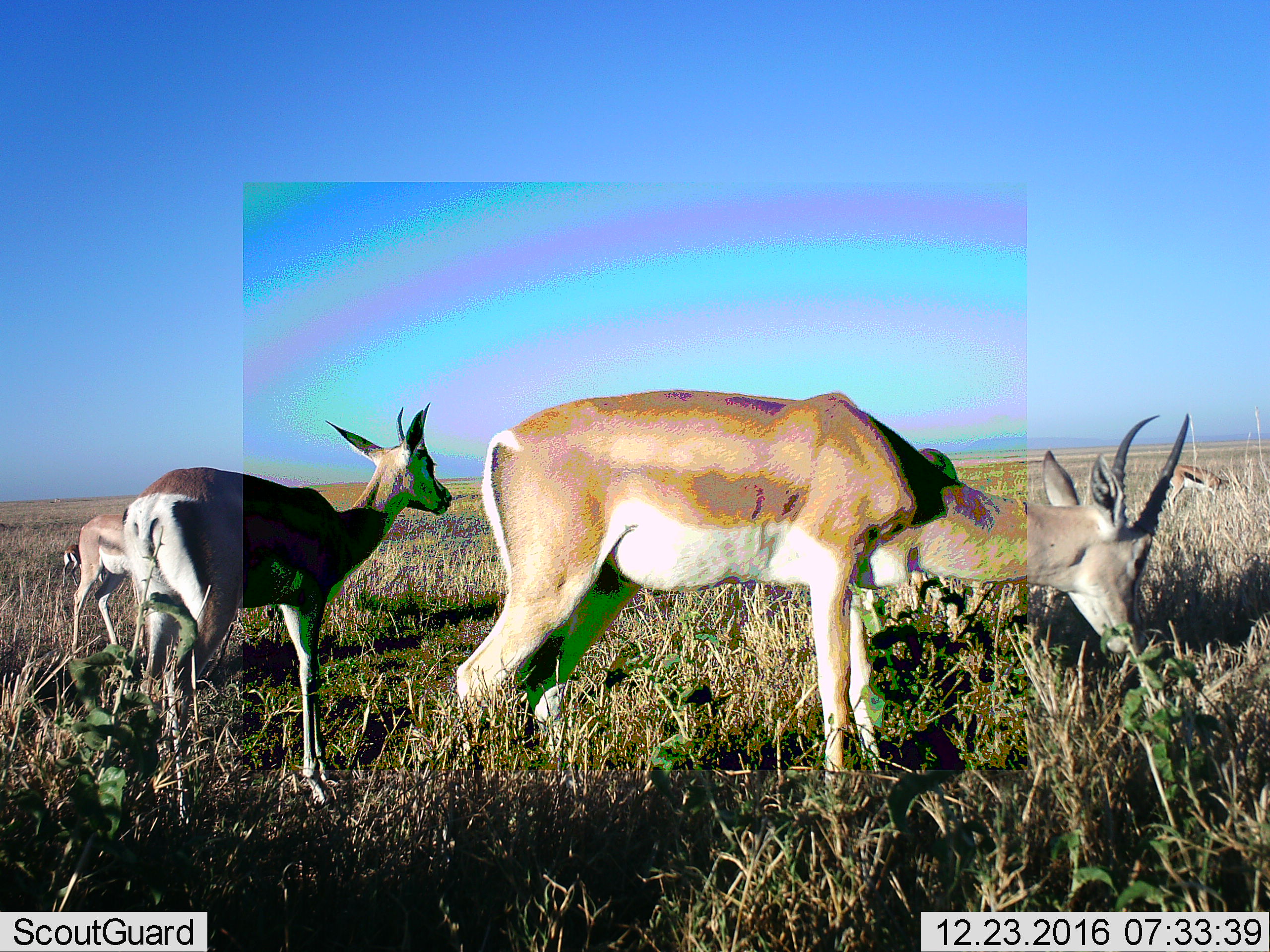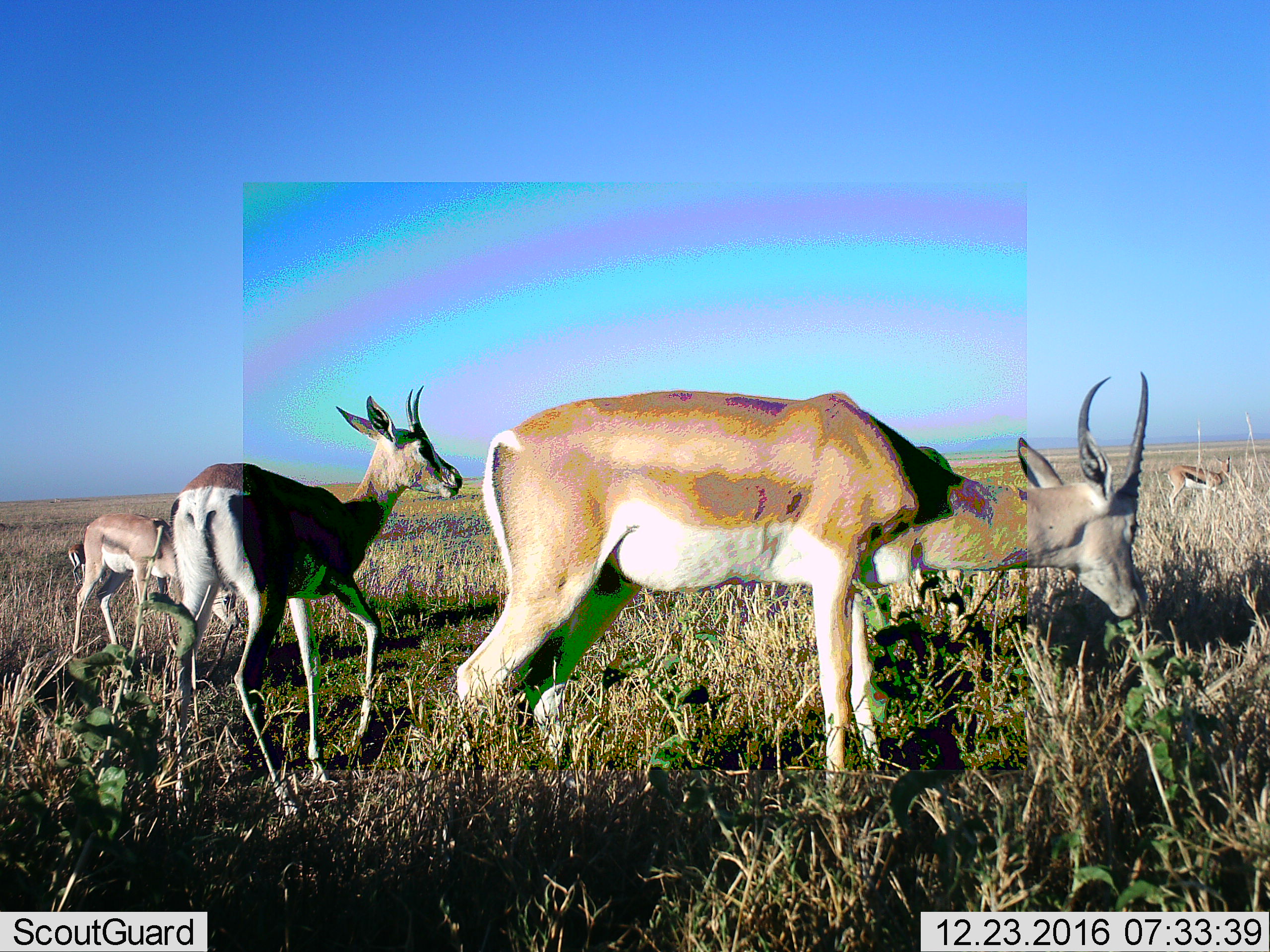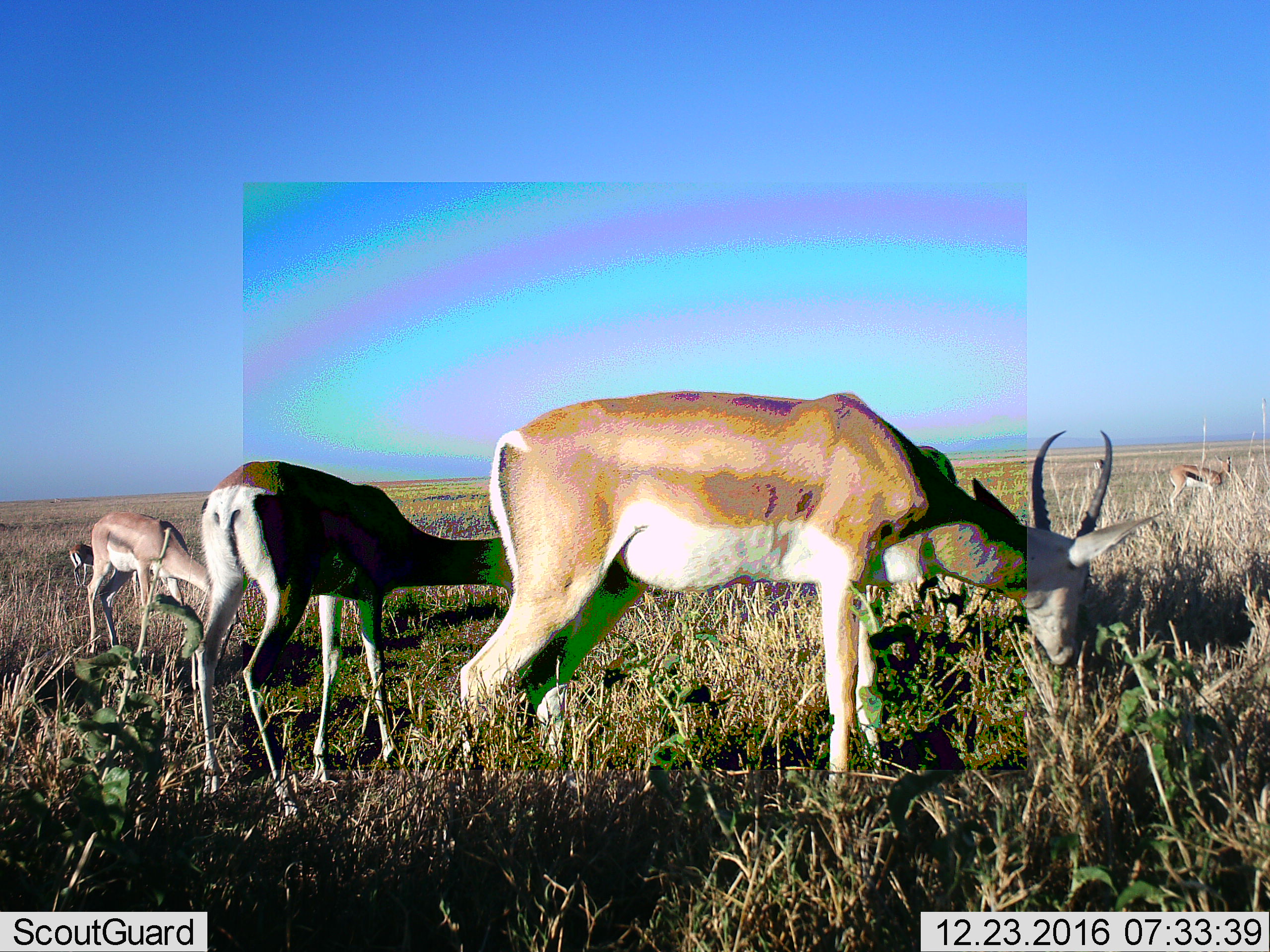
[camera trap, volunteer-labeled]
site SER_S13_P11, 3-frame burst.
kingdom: Animalia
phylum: Chordata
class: Mammalia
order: Artiodactyla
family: Bovidae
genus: Nanger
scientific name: Nanger granti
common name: grant's gazelle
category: gazellegrants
Gazellegrants (grant's gazelle) (Nanger granti), count 4. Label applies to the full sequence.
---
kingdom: Animalia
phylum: Chordata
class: Mammalia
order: Artiodactyla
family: Bovidae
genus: Eudorcas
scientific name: Eudorcas thomsonii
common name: thomson's gazelle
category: gazellethomsons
Gazellethomsons (thomson's gazelle) (Eudorcas thomsonii), count 2. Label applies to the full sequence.